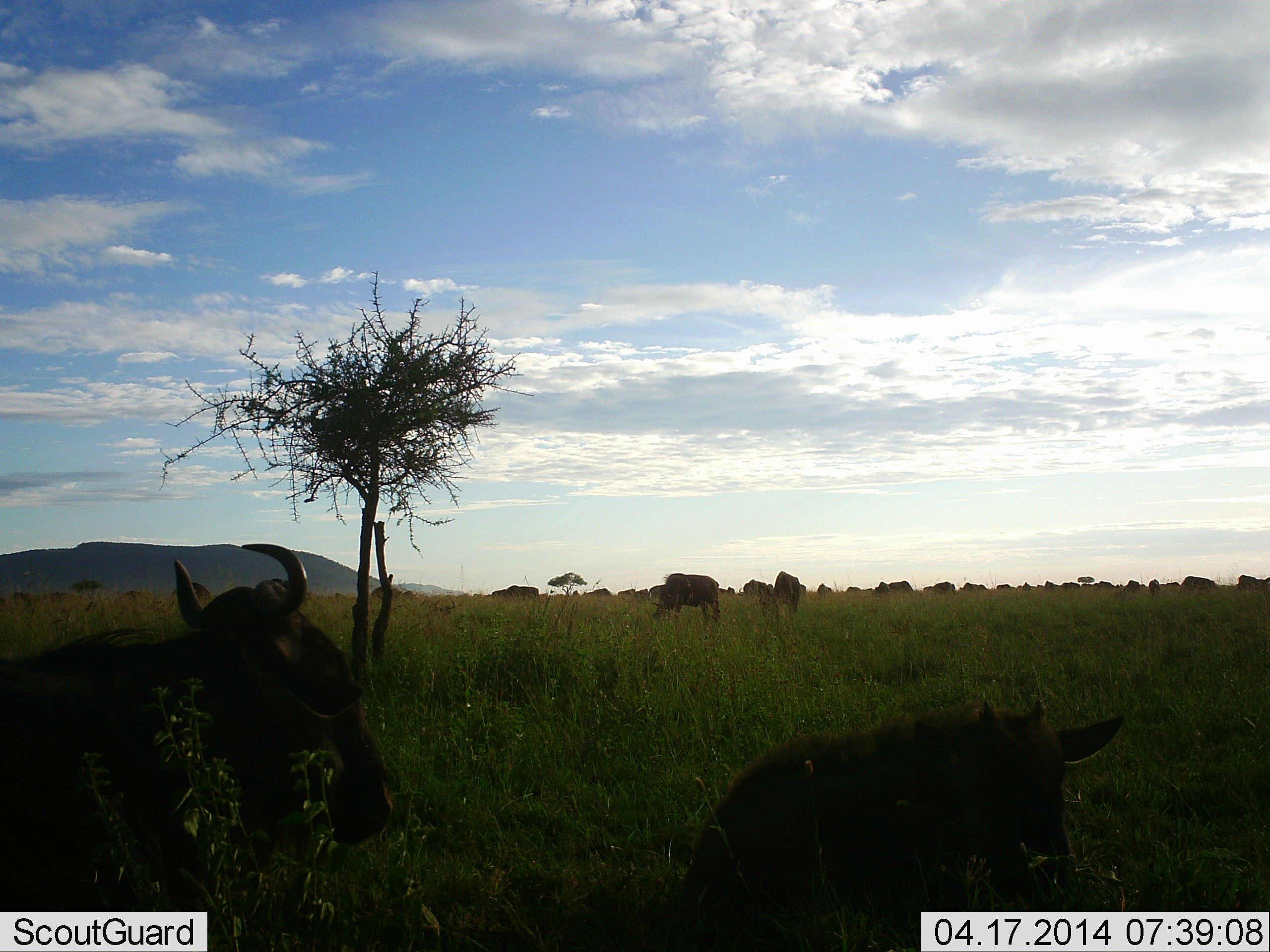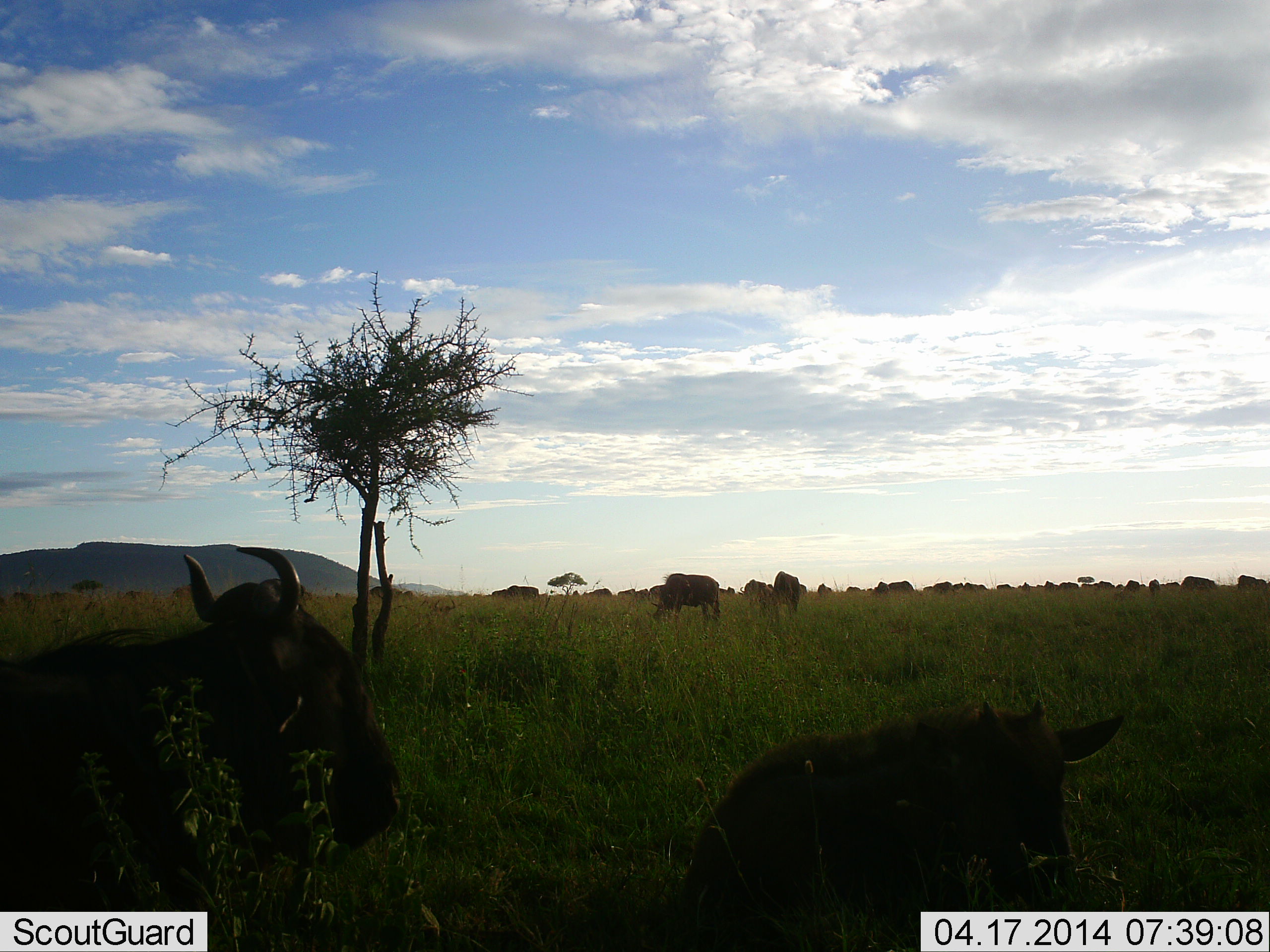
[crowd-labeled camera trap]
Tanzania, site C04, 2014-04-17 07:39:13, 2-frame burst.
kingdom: Animalia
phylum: Chordata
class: Mammalia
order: Artiodactyla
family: Bovidae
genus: Connochaetes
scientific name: Connochaetes taurinus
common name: blue wildebeest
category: wildebeest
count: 11-50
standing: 50%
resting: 90%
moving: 10%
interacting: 10%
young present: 20%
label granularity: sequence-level